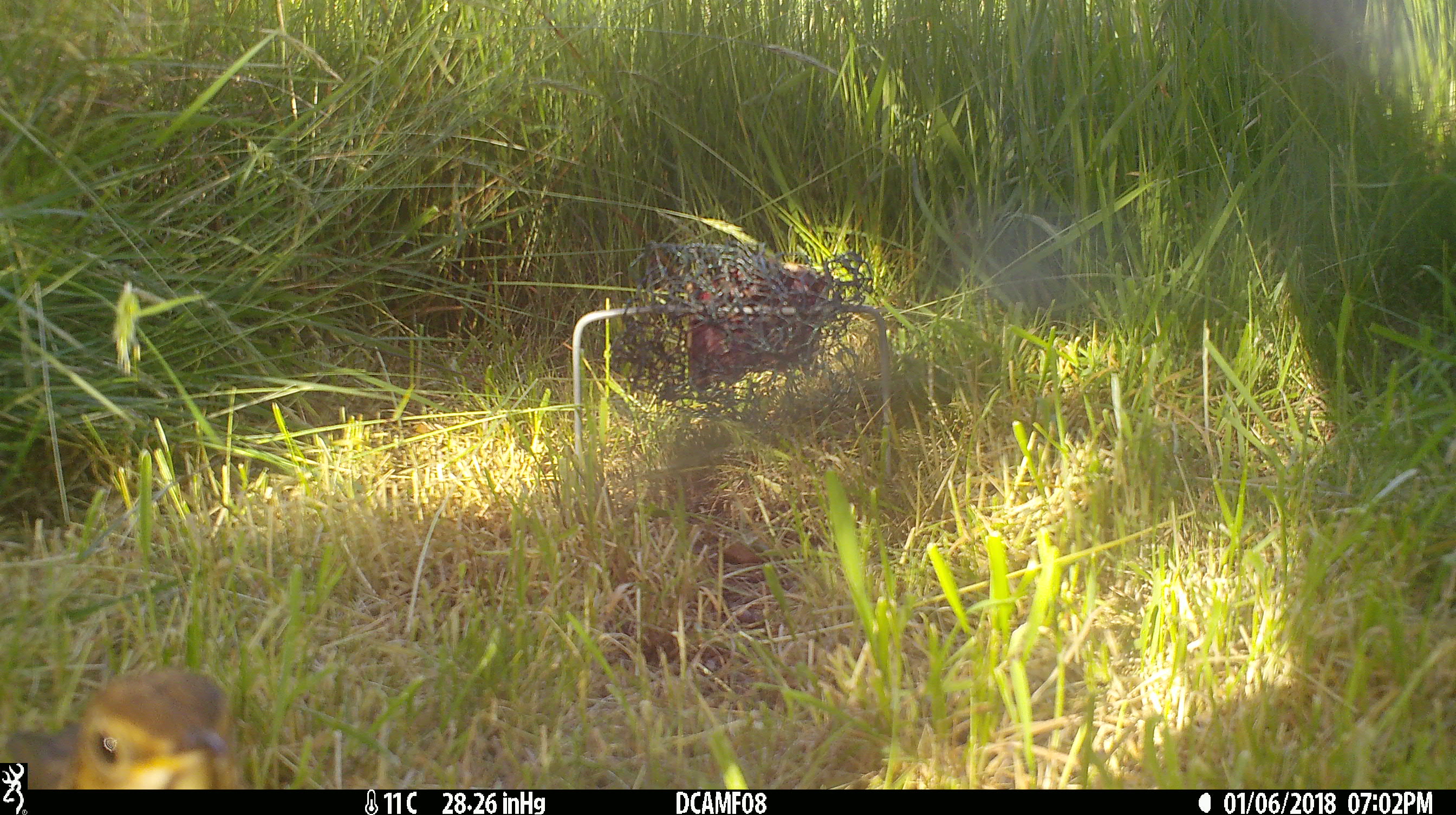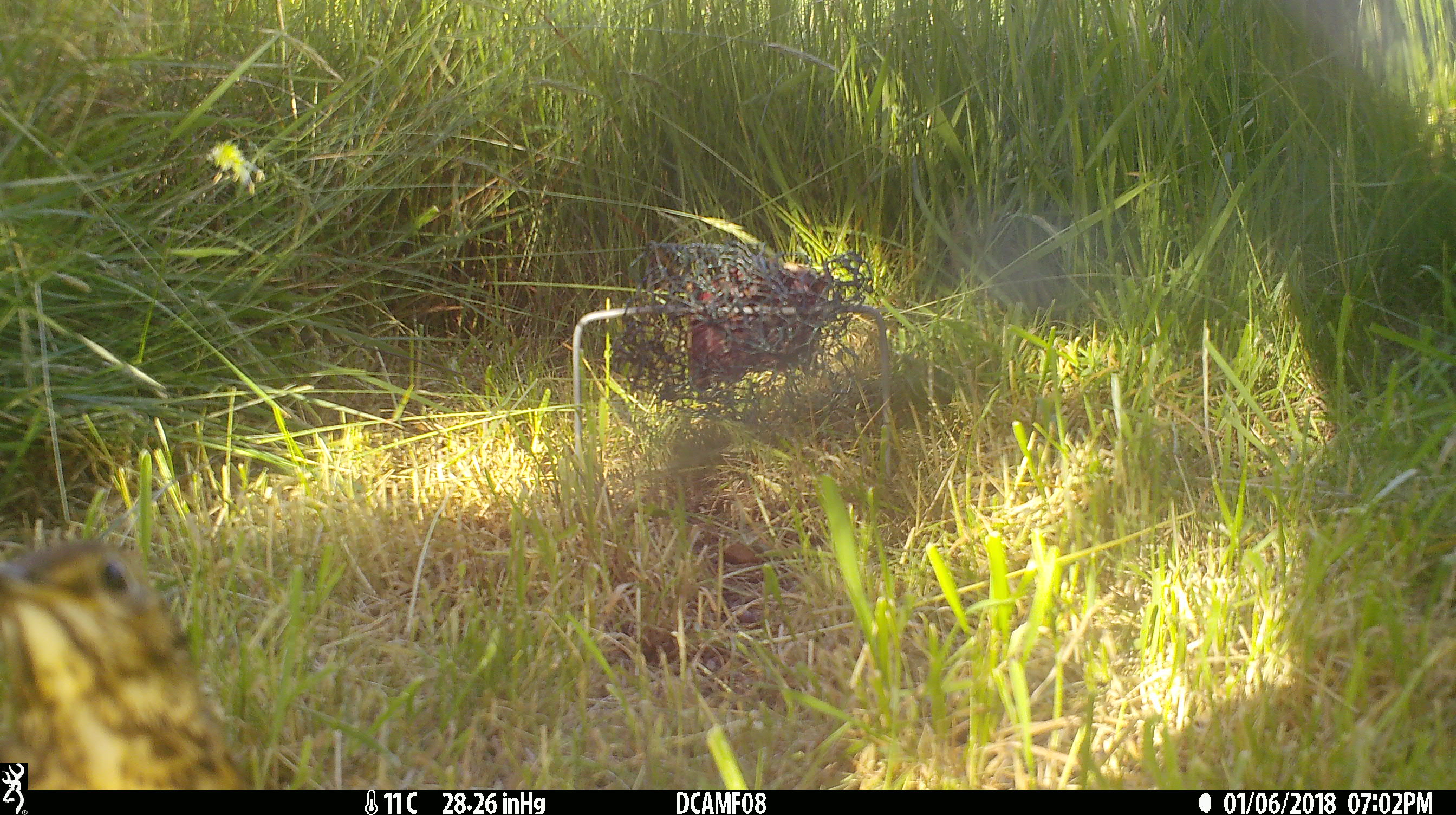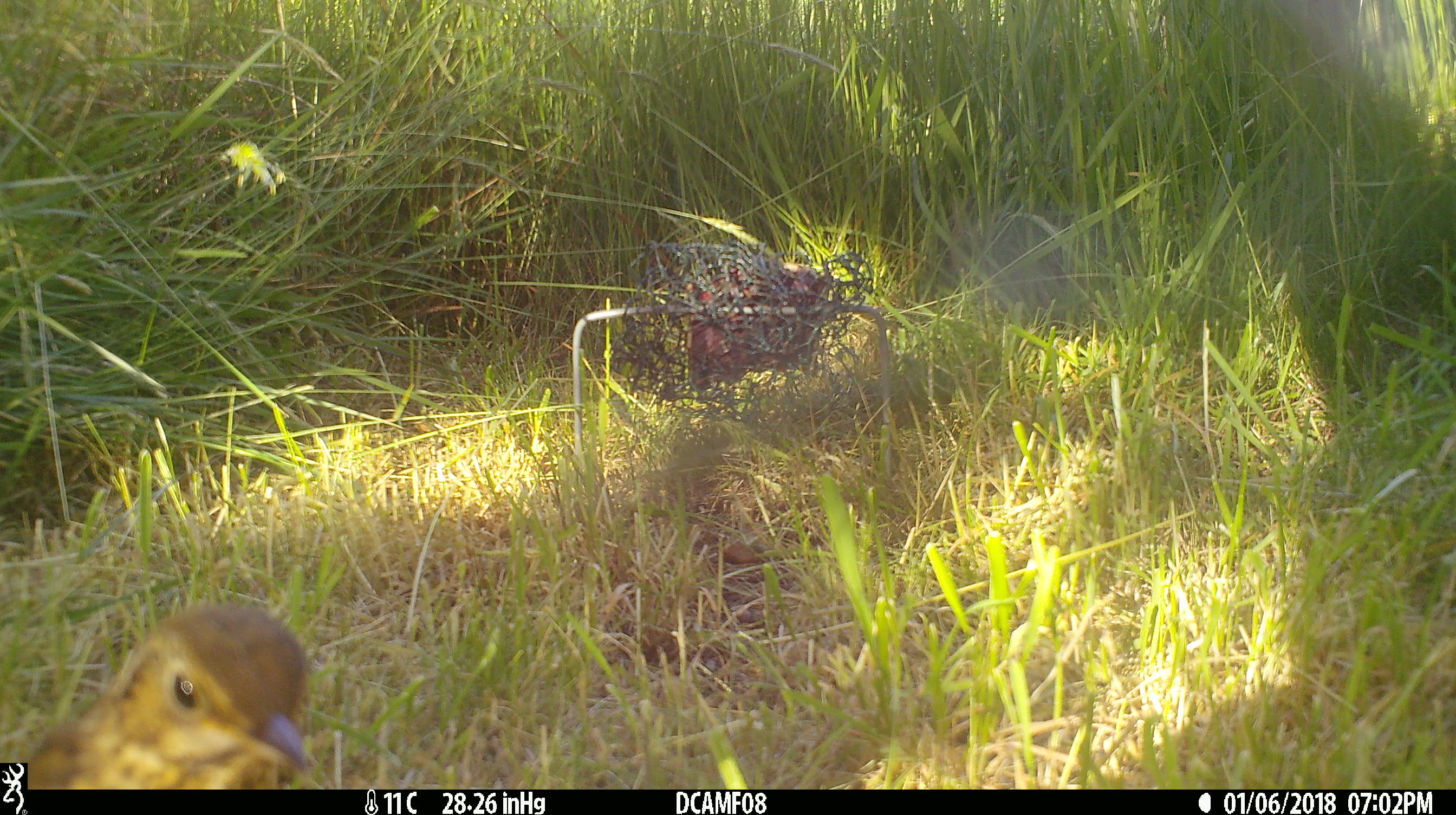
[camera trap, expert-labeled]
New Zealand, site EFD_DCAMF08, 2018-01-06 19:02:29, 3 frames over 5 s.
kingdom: Animalia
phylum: Chordata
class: Aves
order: Passeriformes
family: Turdidae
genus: Turdus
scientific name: Turdus philomelos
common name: song thrush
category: thrush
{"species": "thrush (song thrush) (Turdus philomelos)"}